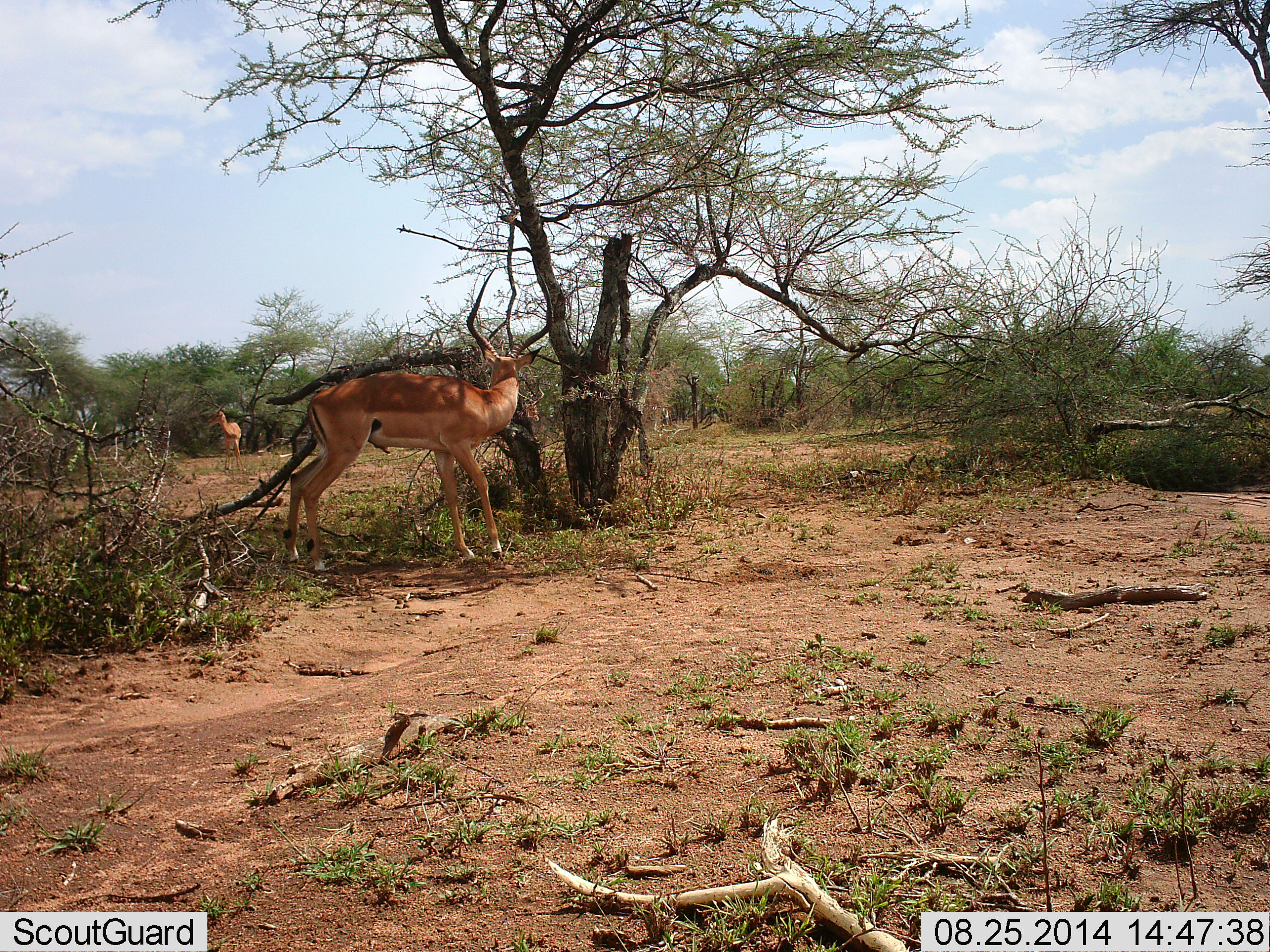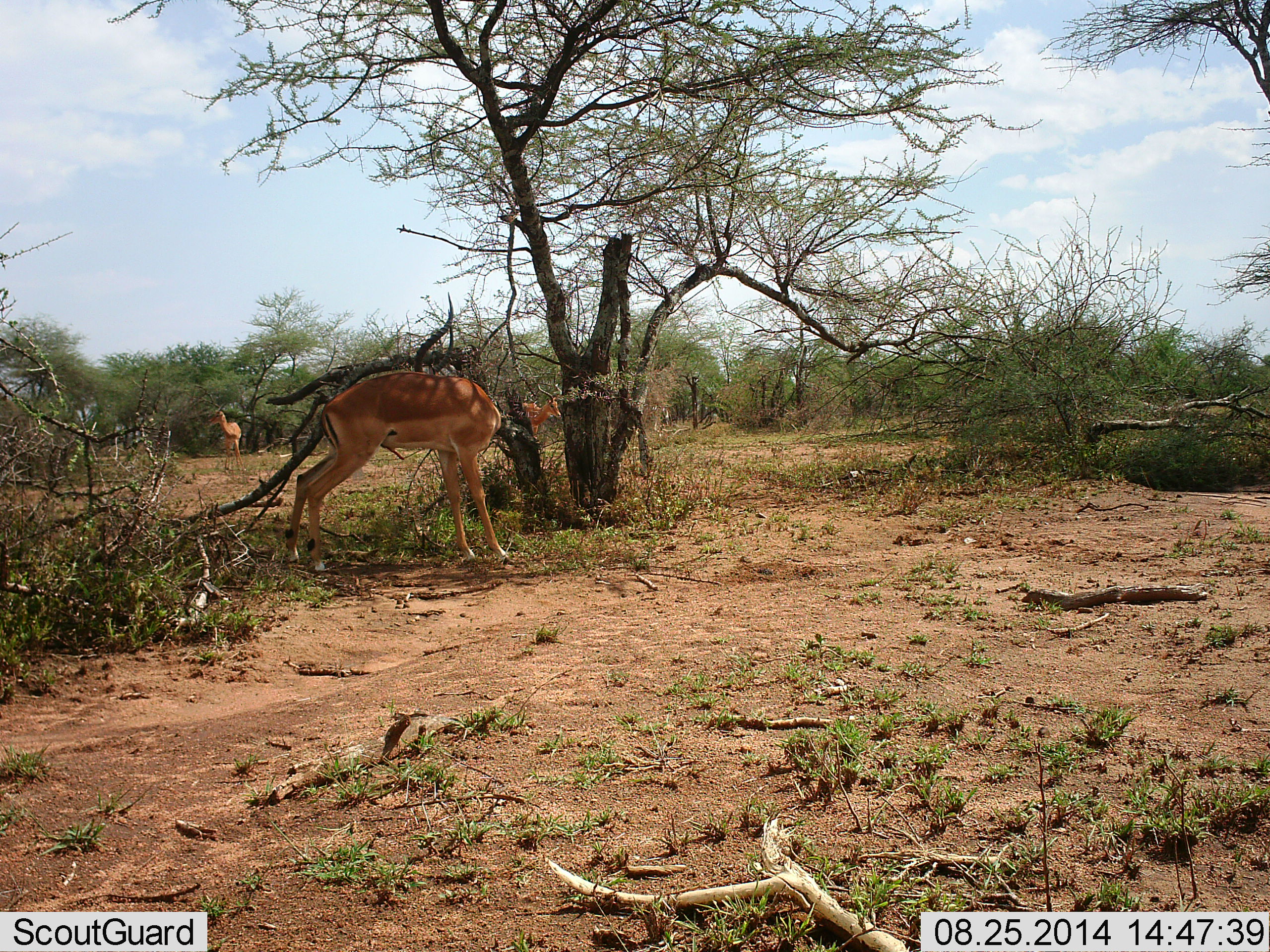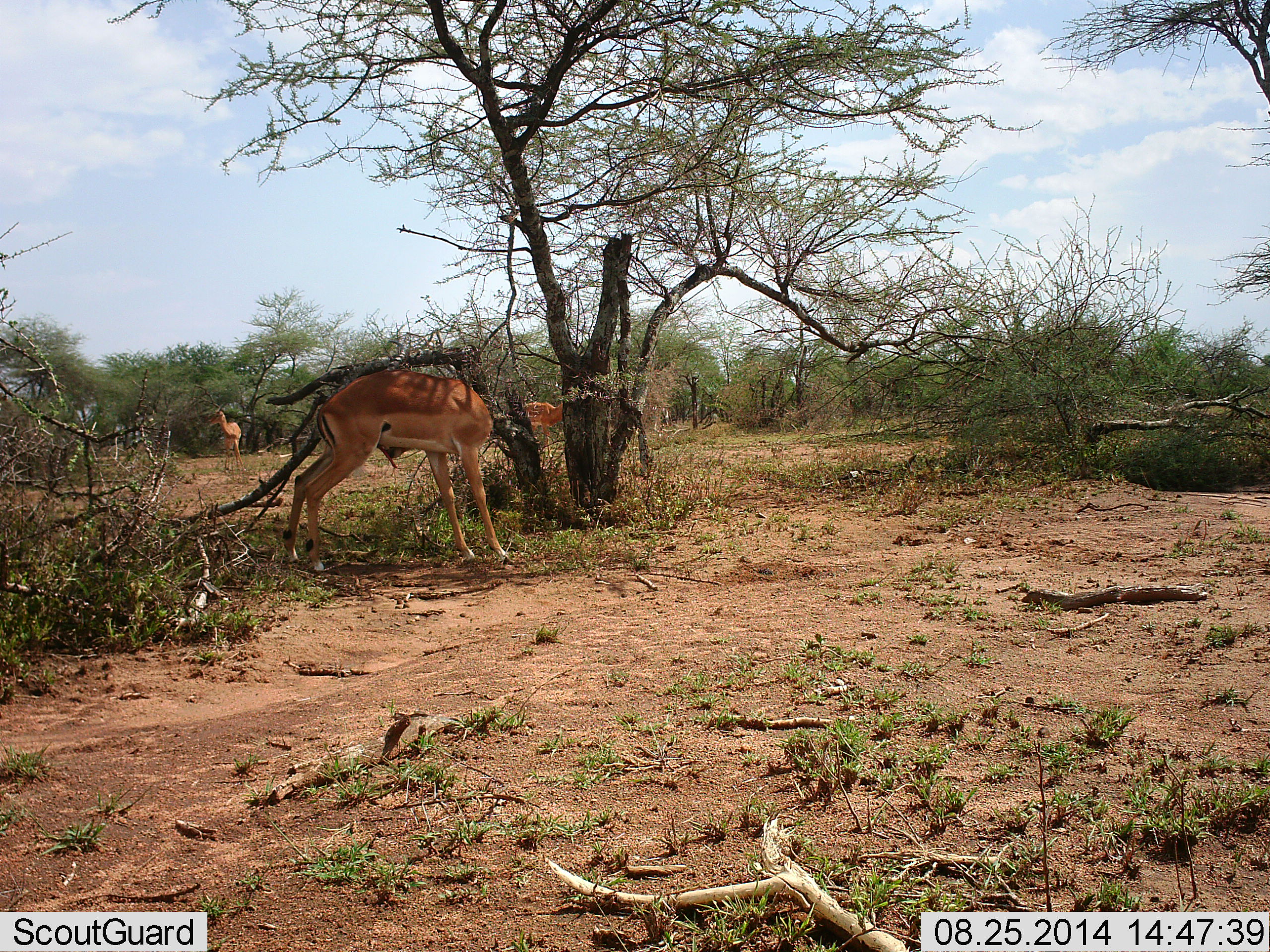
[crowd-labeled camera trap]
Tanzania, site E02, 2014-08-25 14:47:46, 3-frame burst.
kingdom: Animalia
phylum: Chordata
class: Mammalia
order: Artiodactyla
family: Bovidae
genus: Aepyceros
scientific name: Aepyceros melampus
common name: impala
Impala (Aepyceros melampus), count 3. Behavior (volunteer vote fractions): standing 100%, resting 0%, moving 20%, interacting 0%. Young present (vote fraction): 0%. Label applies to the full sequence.